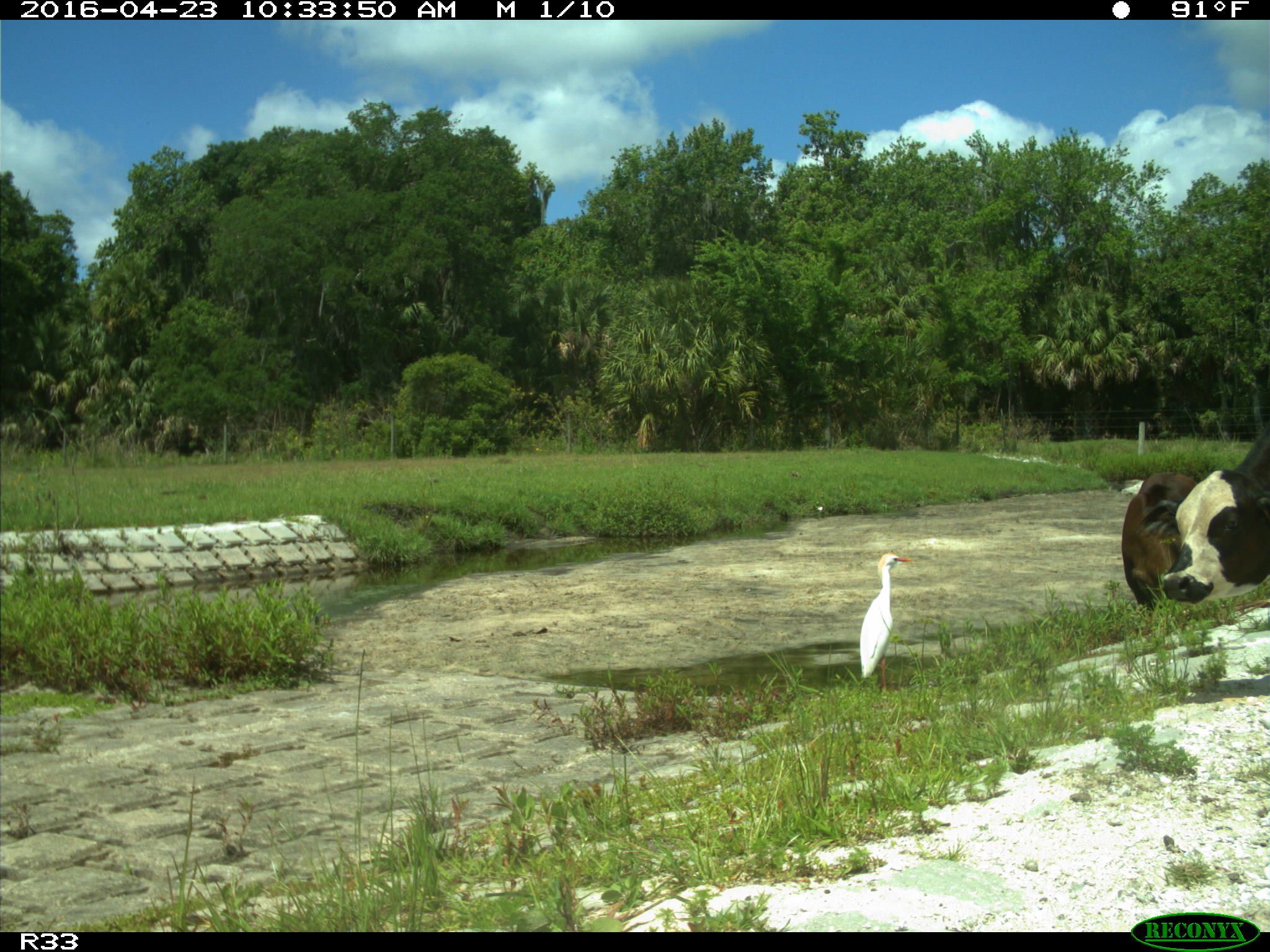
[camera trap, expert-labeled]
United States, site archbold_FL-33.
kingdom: Animalia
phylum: Chordata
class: Mammalia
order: Artiodactyla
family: Bovidae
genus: Bos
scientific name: Bos taurus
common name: domestic cow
Bos taurus (domestic cow).